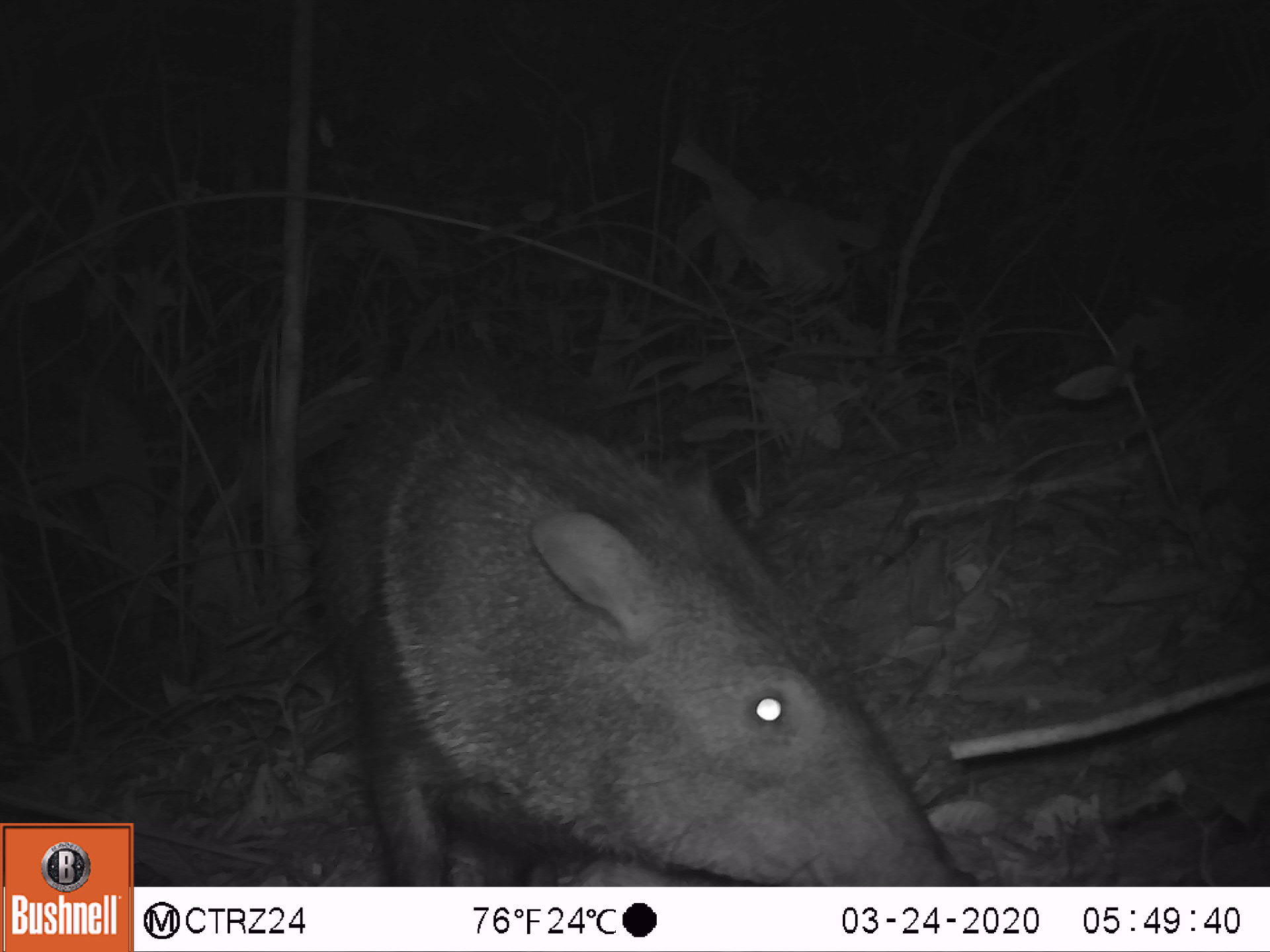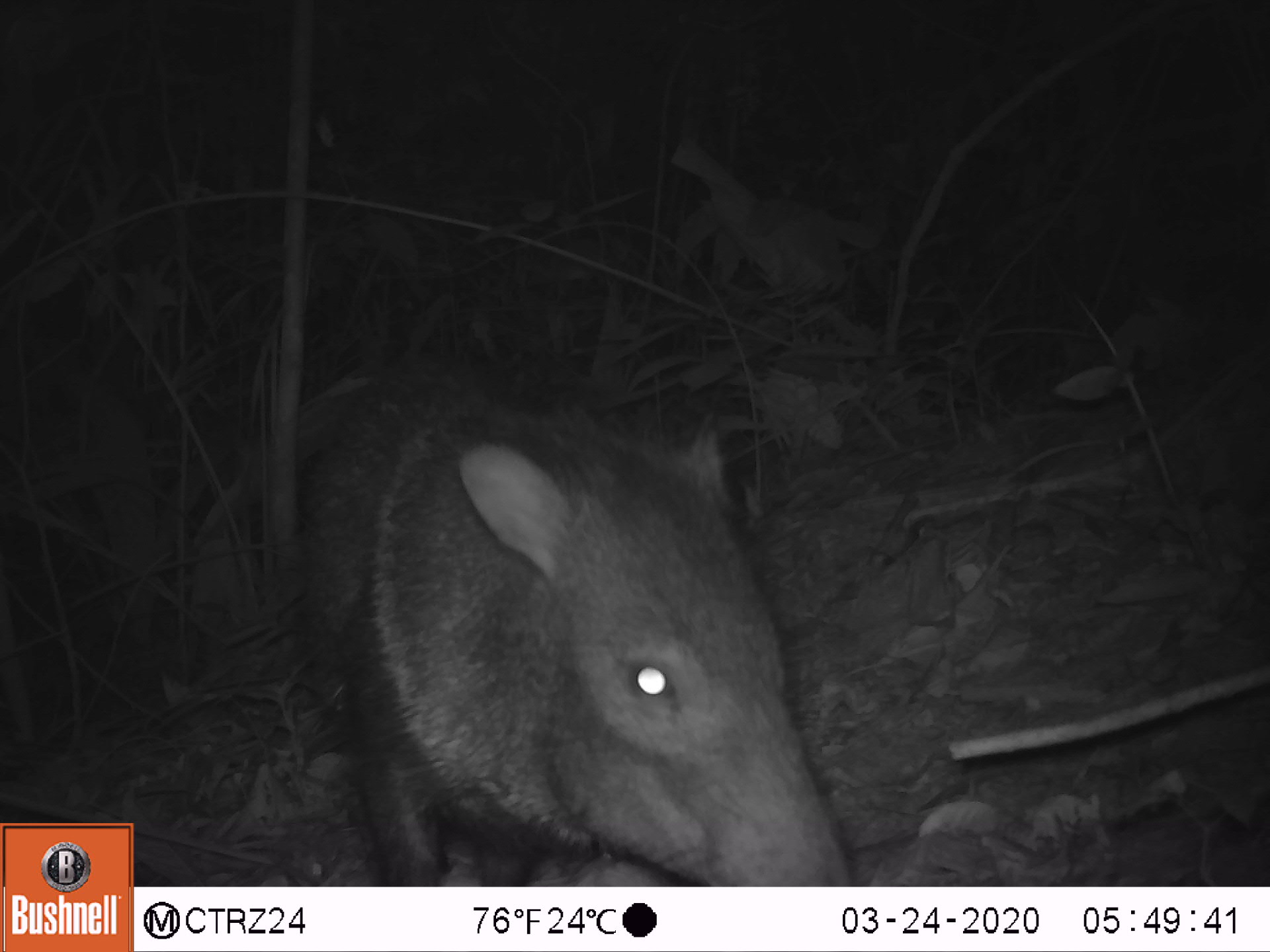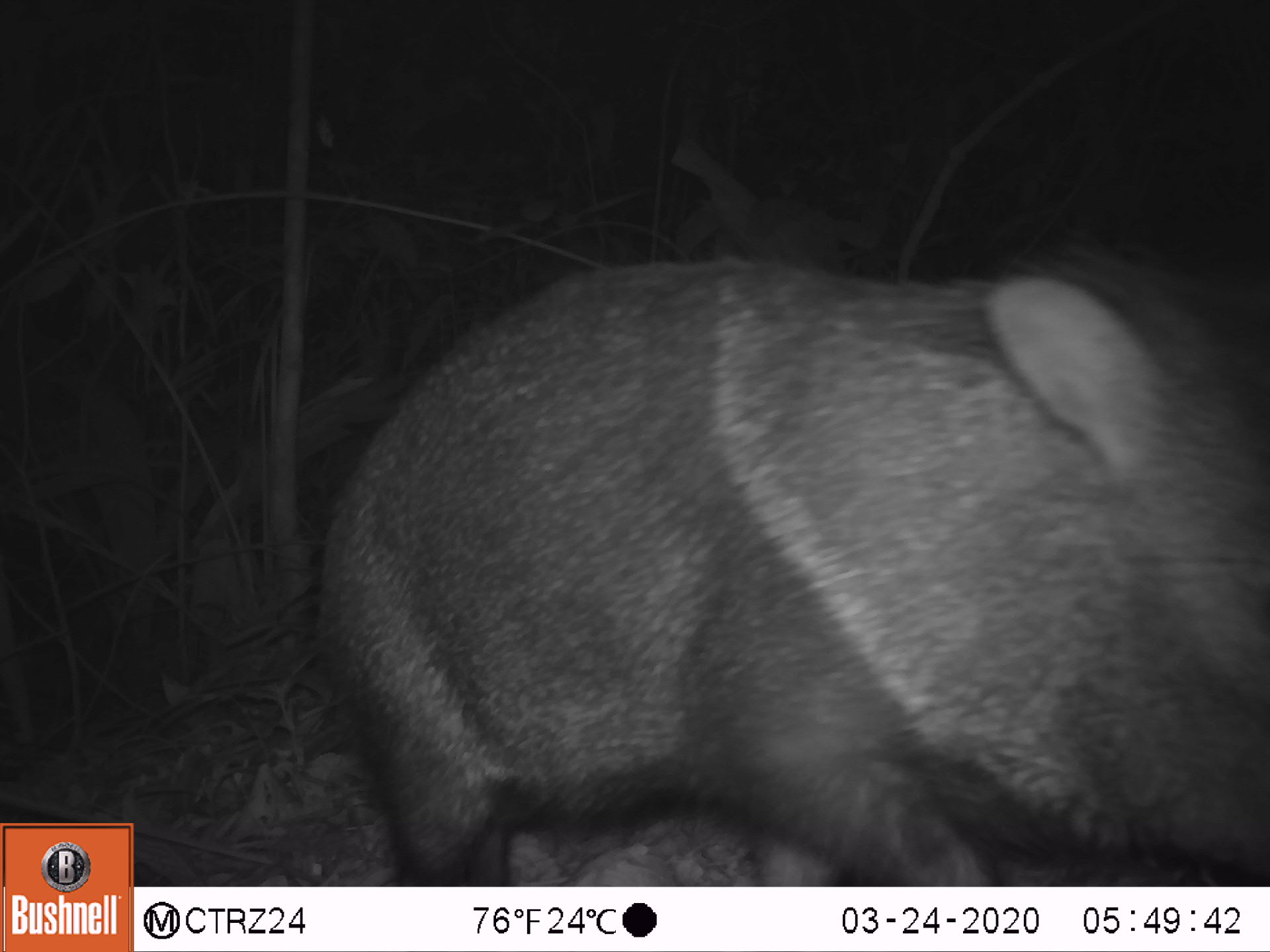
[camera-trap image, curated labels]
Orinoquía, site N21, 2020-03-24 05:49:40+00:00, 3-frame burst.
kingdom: Animalia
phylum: Chordata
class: Mammalia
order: Artiodactyla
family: Tayassuidae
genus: Pecari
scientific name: Pecari tajacu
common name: collared peccary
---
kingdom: Animalia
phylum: Chordata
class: Mammalia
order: Artiodactyla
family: Tayassuidae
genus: Tayassu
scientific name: Tayassu pecari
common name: white-lipped peccary